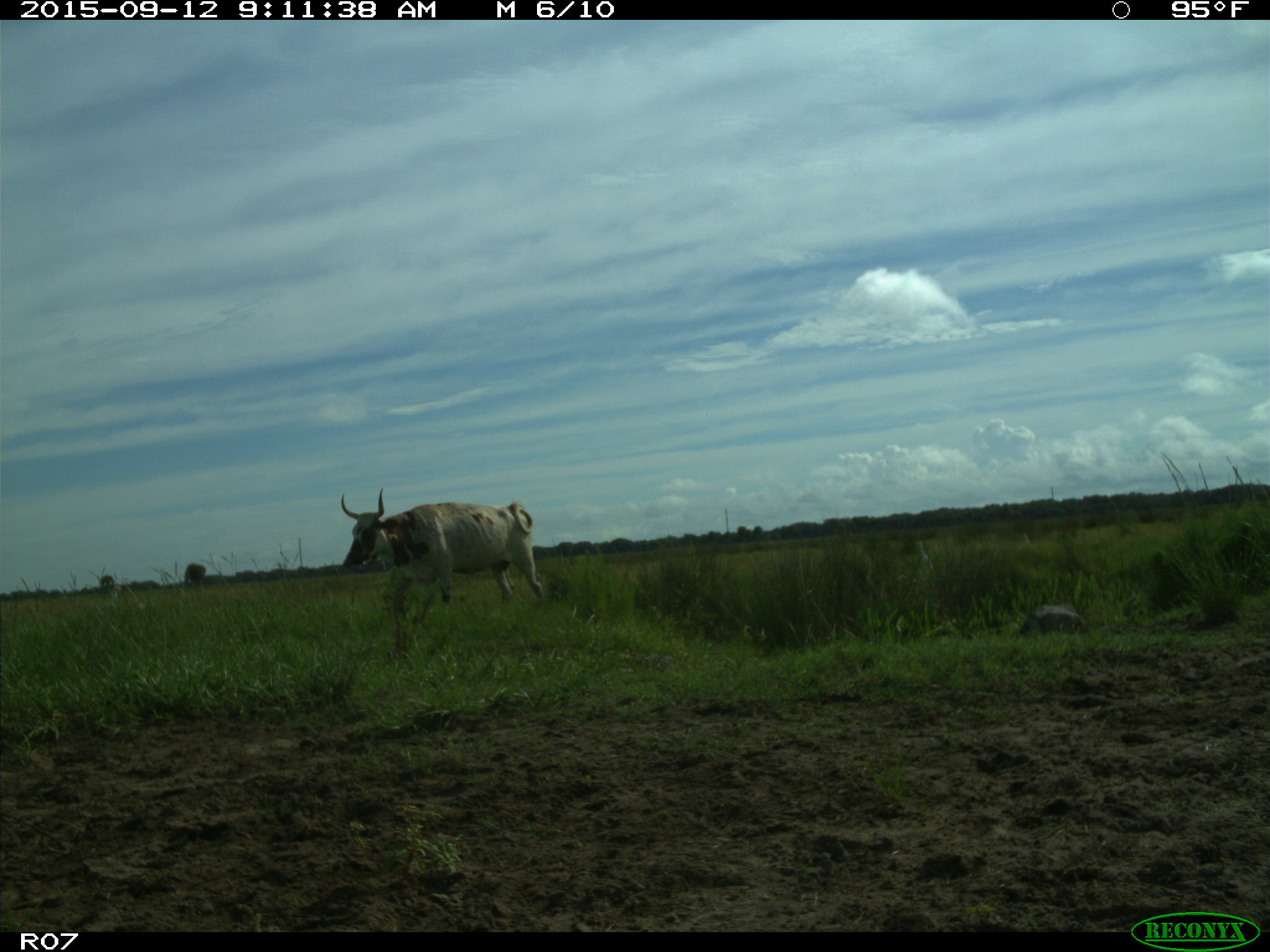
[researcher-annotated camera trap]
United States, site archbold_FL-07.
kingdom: Animalia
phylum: Chordata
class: Mammalia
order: Artiodactyla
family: Bovidae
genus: Bos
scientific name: Bos taurus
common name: domestic cow